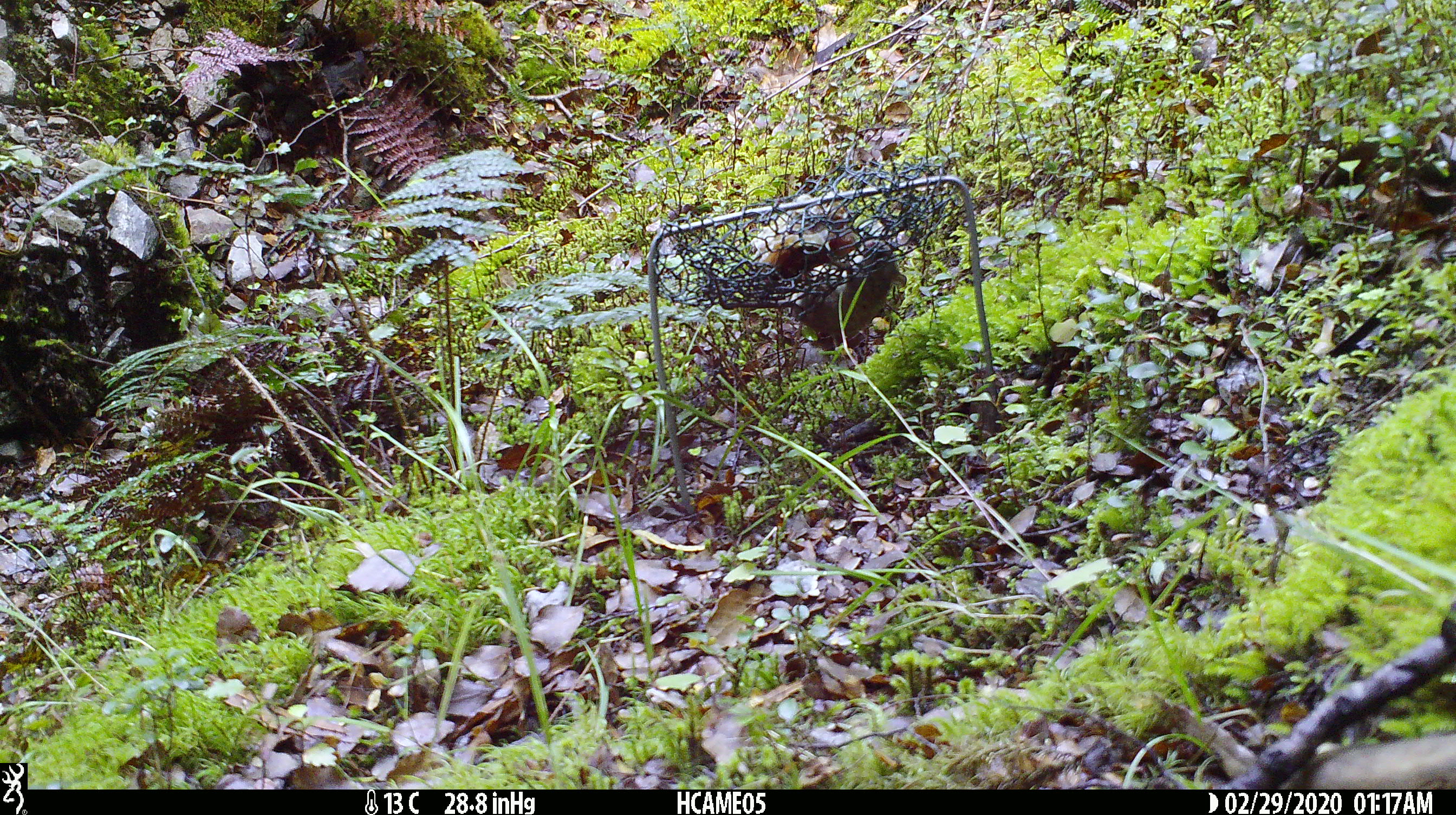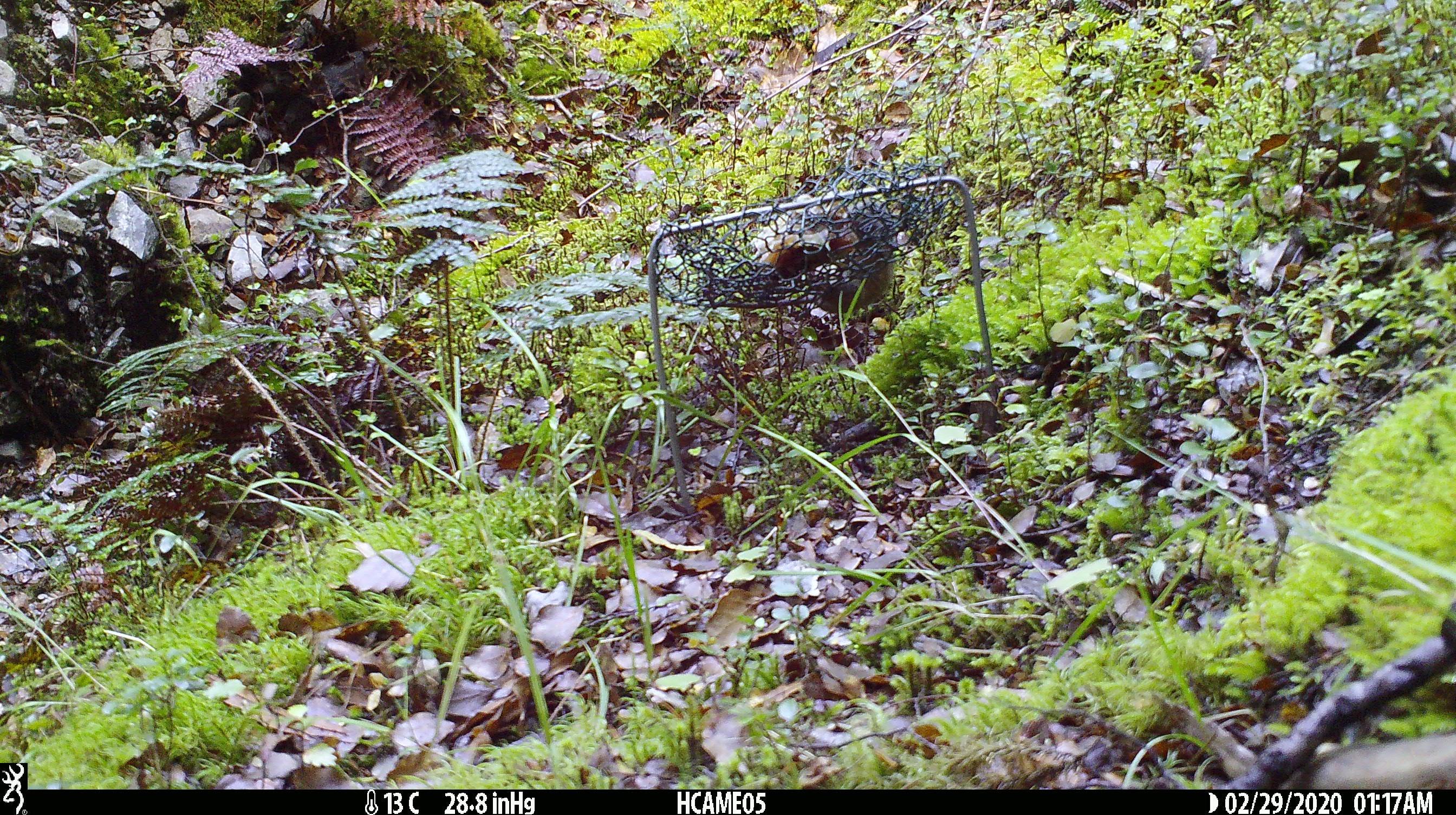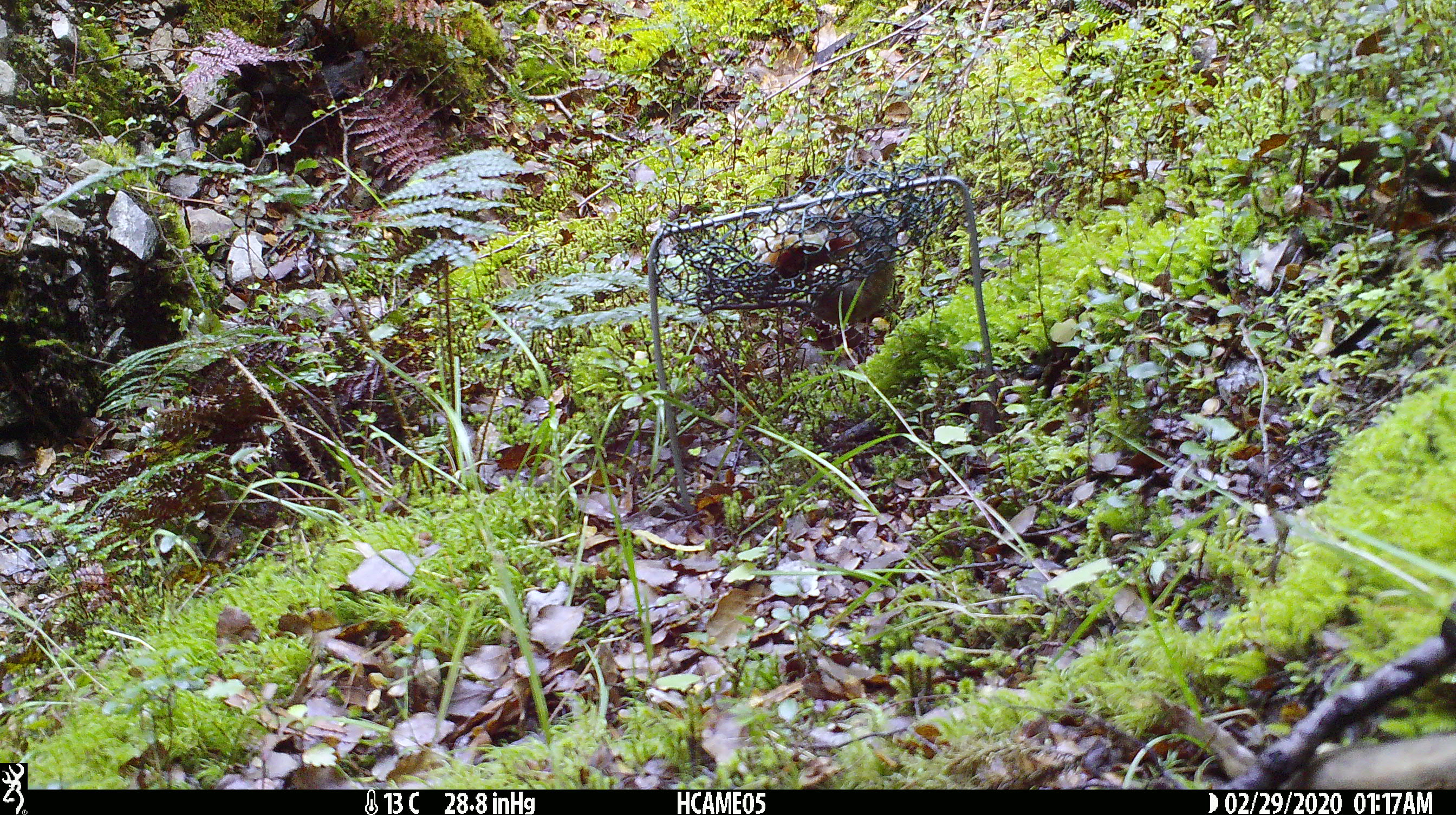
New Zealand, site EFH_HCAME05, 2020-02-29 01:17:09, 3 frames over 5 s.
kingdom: Animalia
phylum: Chordata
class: Mammalia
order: Rodentia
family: Muridae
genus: Mus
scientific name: Mus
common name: mouse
Mouse (Mus).